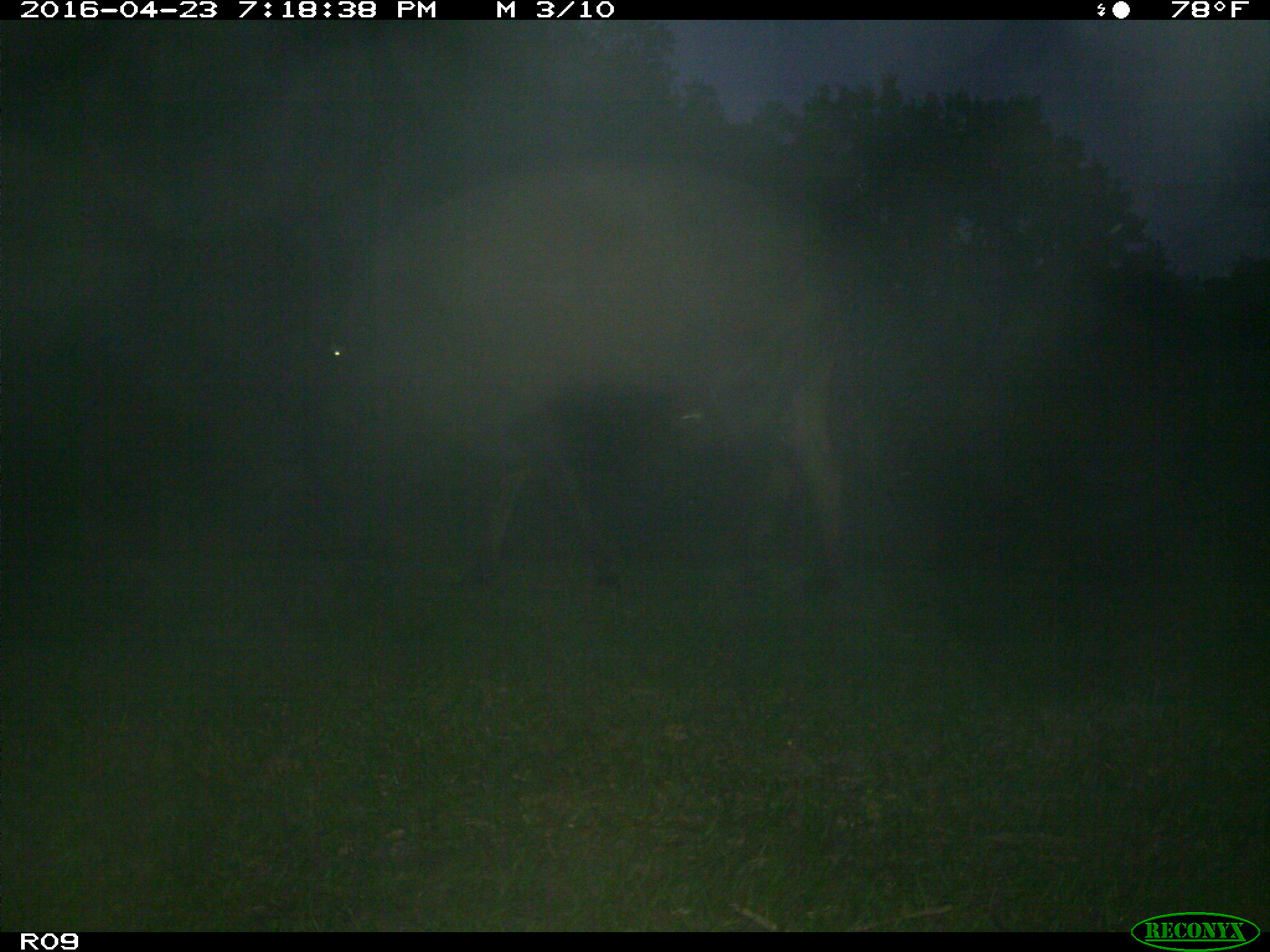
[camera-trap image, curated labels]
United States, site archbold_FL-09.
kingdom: Animalia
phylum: Chordata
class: Mammalia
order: Artiodactyla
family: Bovidae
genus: Bos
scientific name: Bos taurus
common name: domestic cow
Bos taurus (domestic cow).